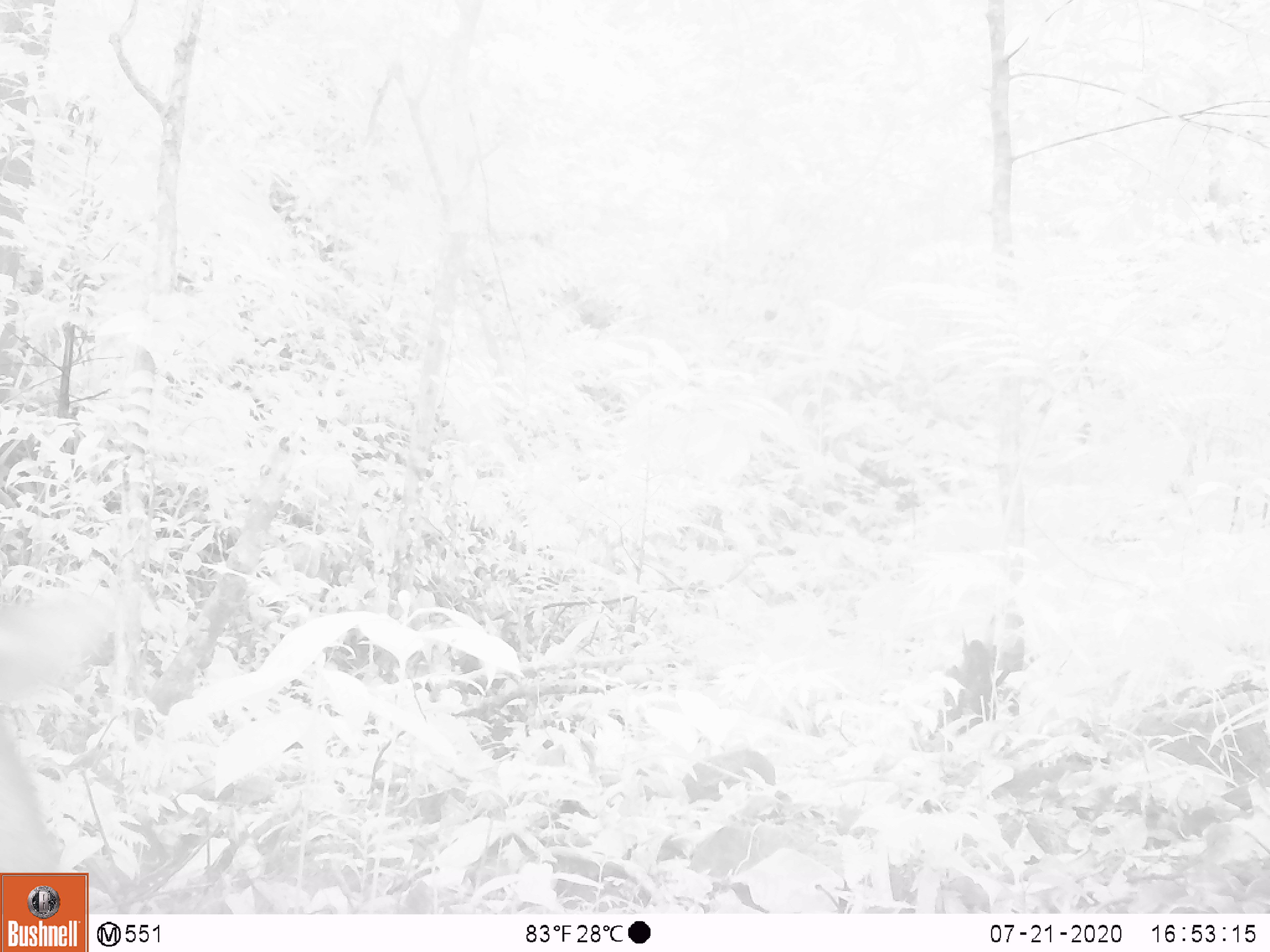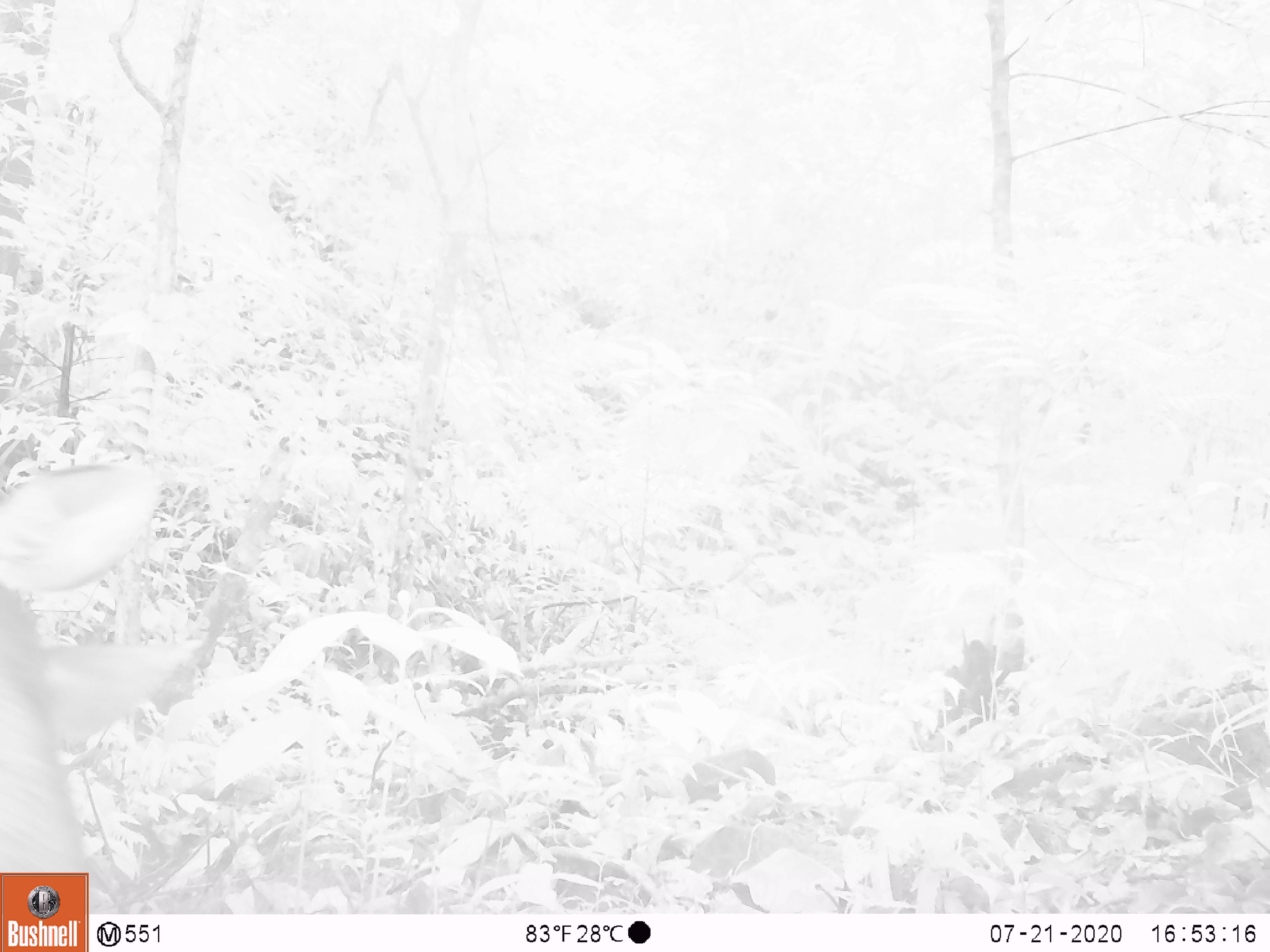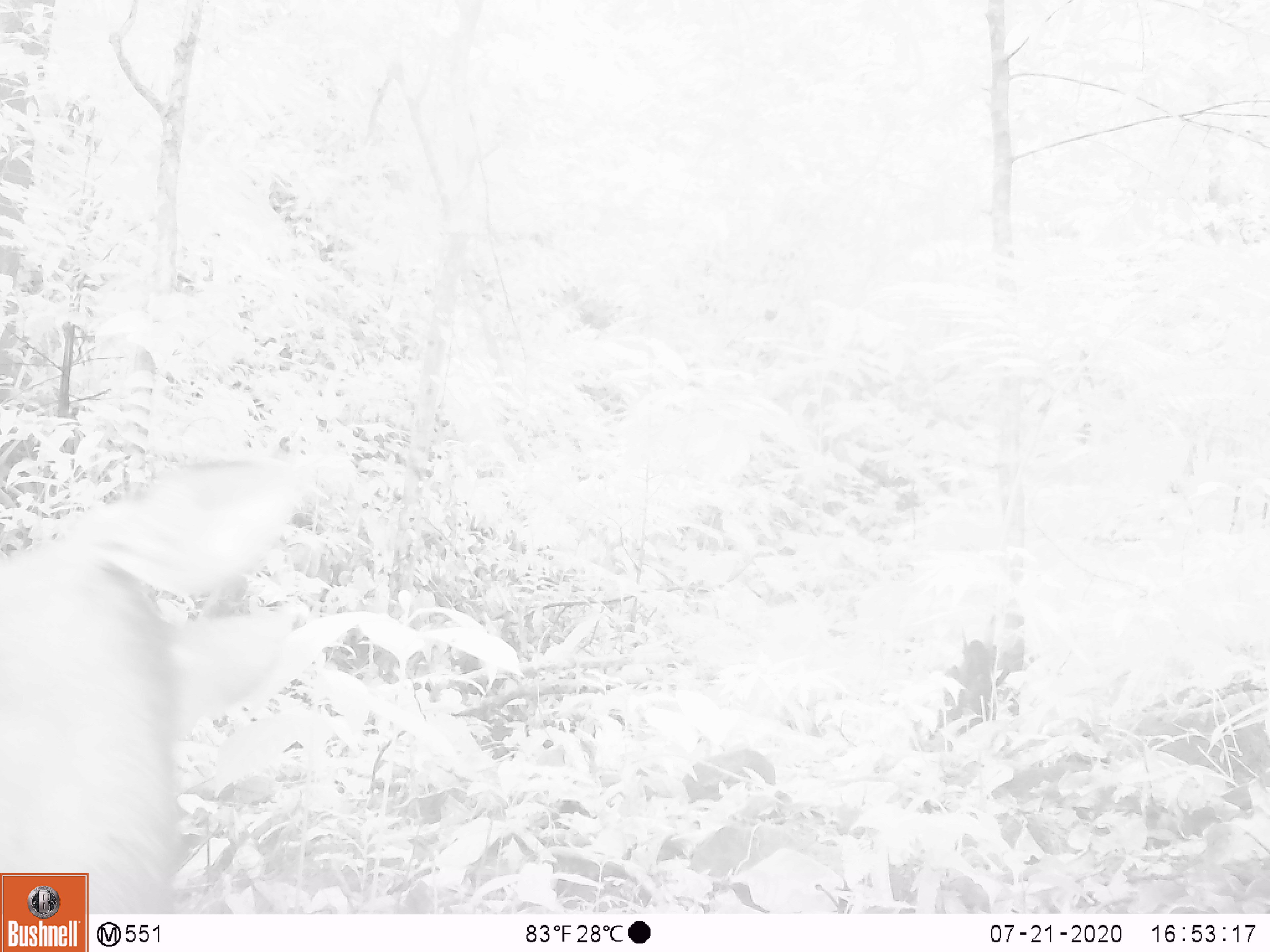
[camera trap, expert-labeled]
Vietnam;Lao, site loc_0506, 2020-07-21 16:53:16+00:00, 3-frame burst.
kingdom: Animalia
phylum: Chordata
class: Mammalia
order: Artiodactyla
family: Cervidae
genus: Rusa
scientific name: Rusa unicolor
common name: sambar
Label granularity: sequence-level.